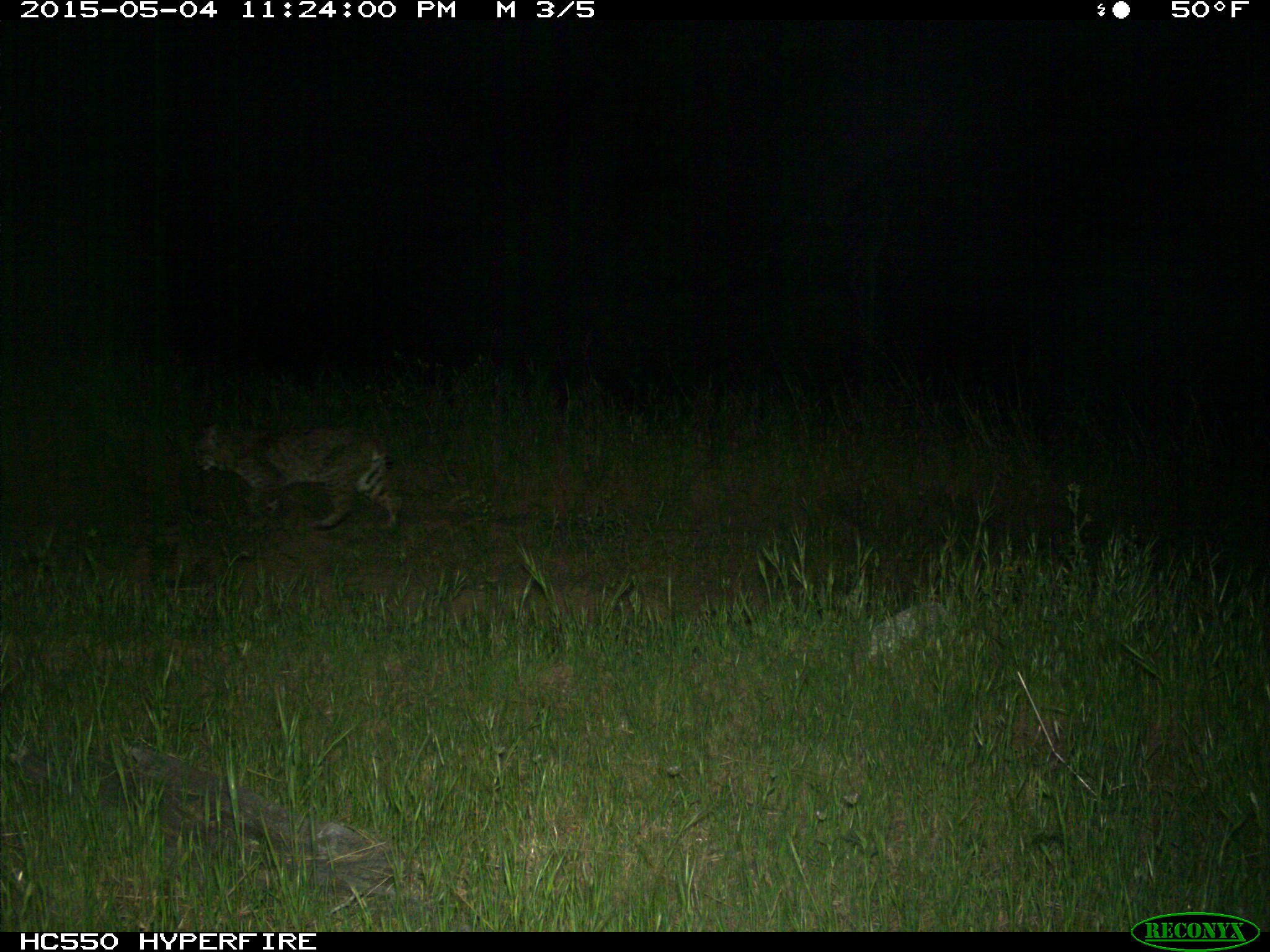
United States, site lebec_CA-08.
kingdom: Animalia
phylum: Chordata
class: Mammalia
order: Carnivora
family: Felidae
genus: Lynx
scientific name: Lynx rufus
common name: bobcat